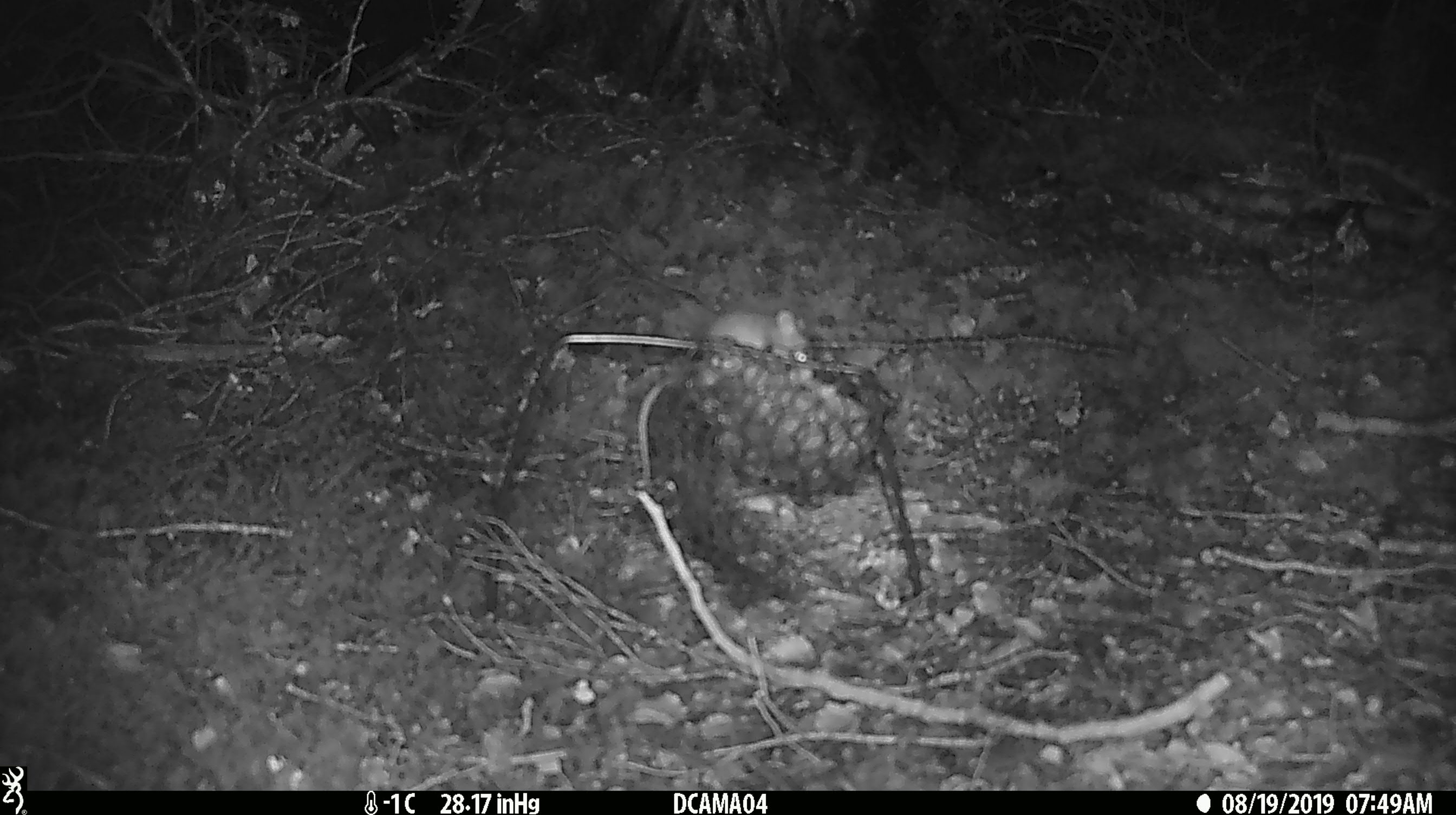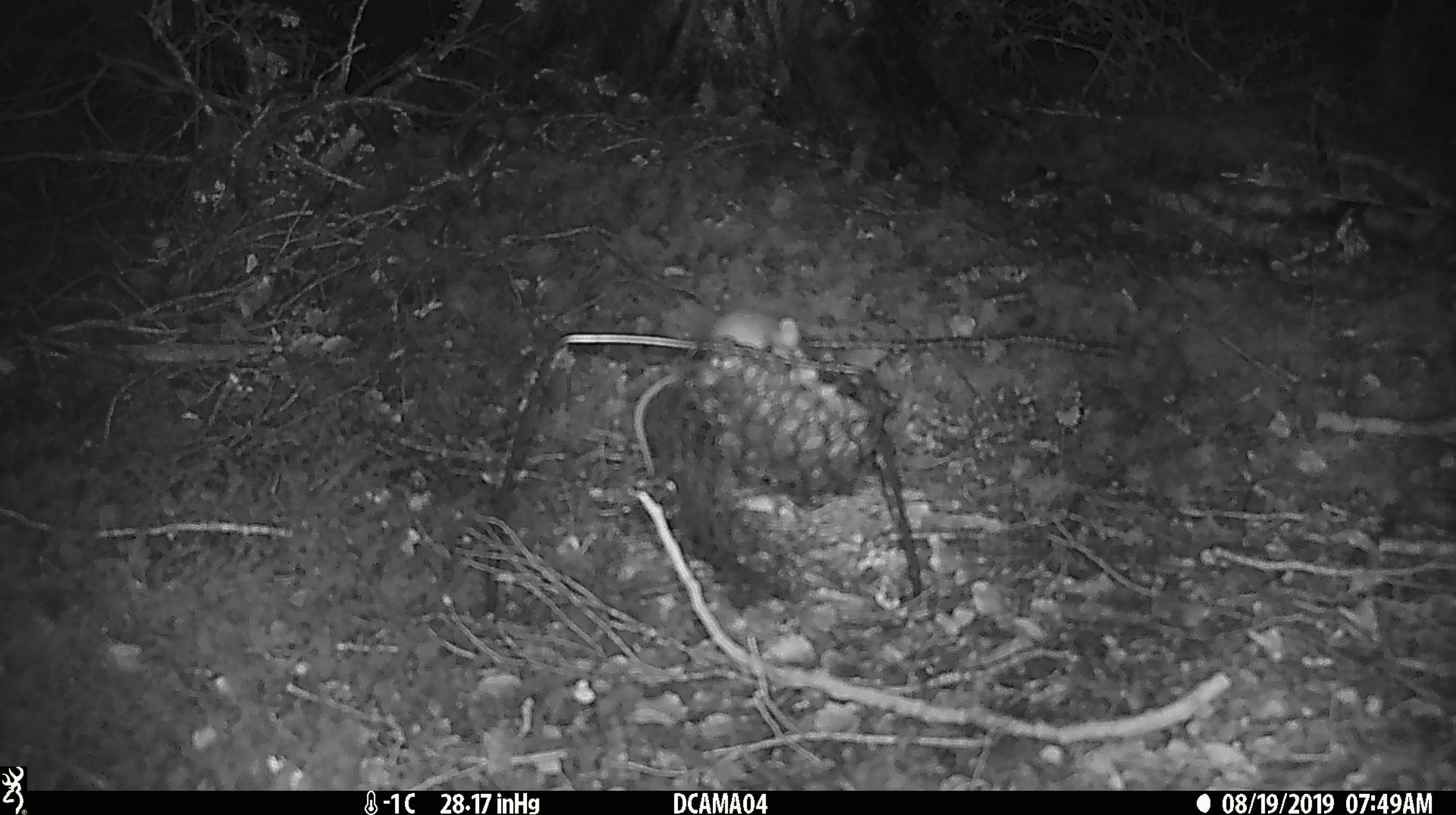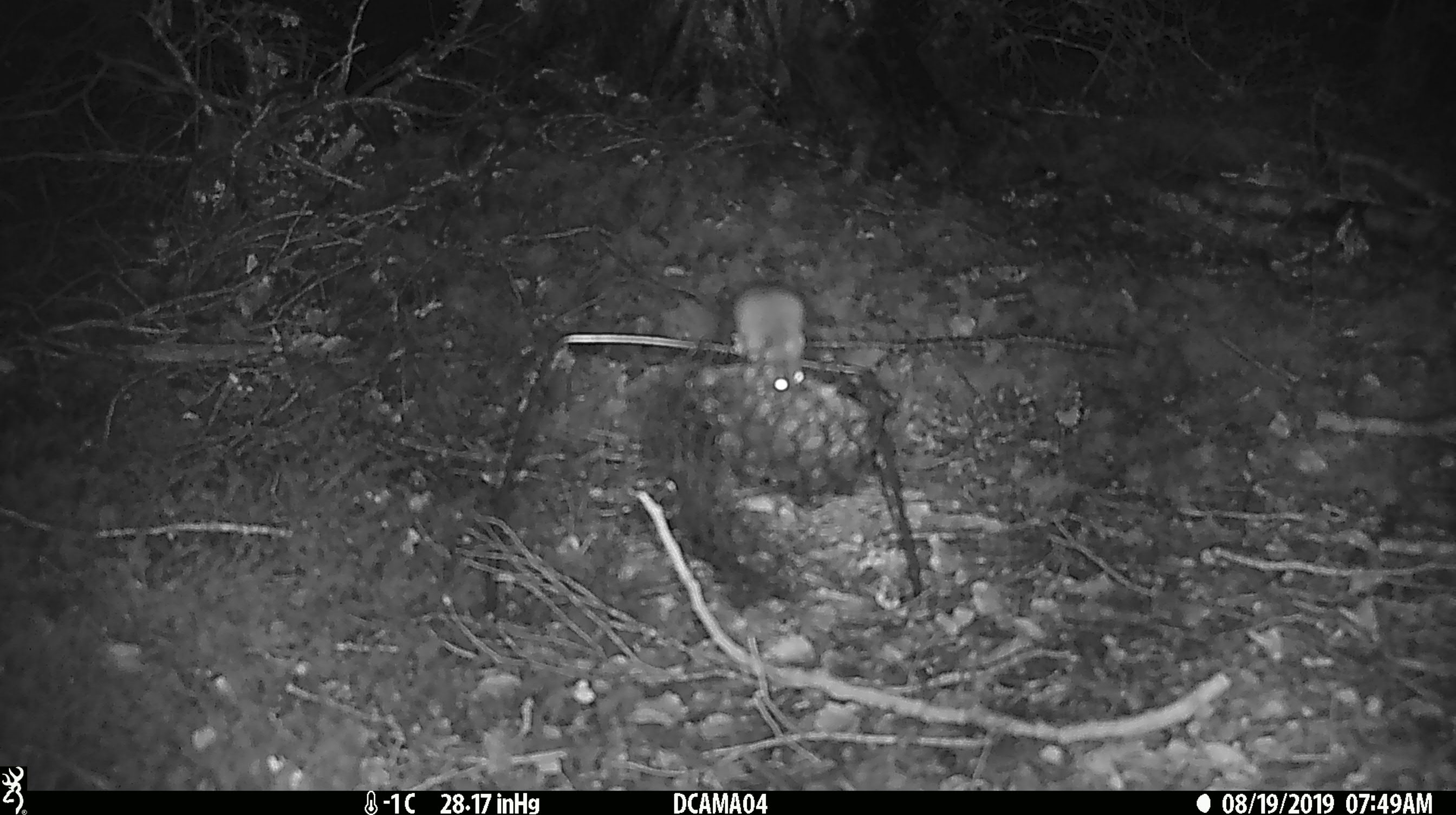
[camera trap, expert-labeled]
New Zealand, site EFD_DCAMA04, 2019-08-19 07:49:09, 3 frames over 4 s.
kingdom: Animalia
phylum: Chordata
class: Mammalia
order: Rodentia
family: Muridae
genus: Mus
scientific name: Mus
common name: mouse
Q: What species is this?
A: Mouse (Mus).